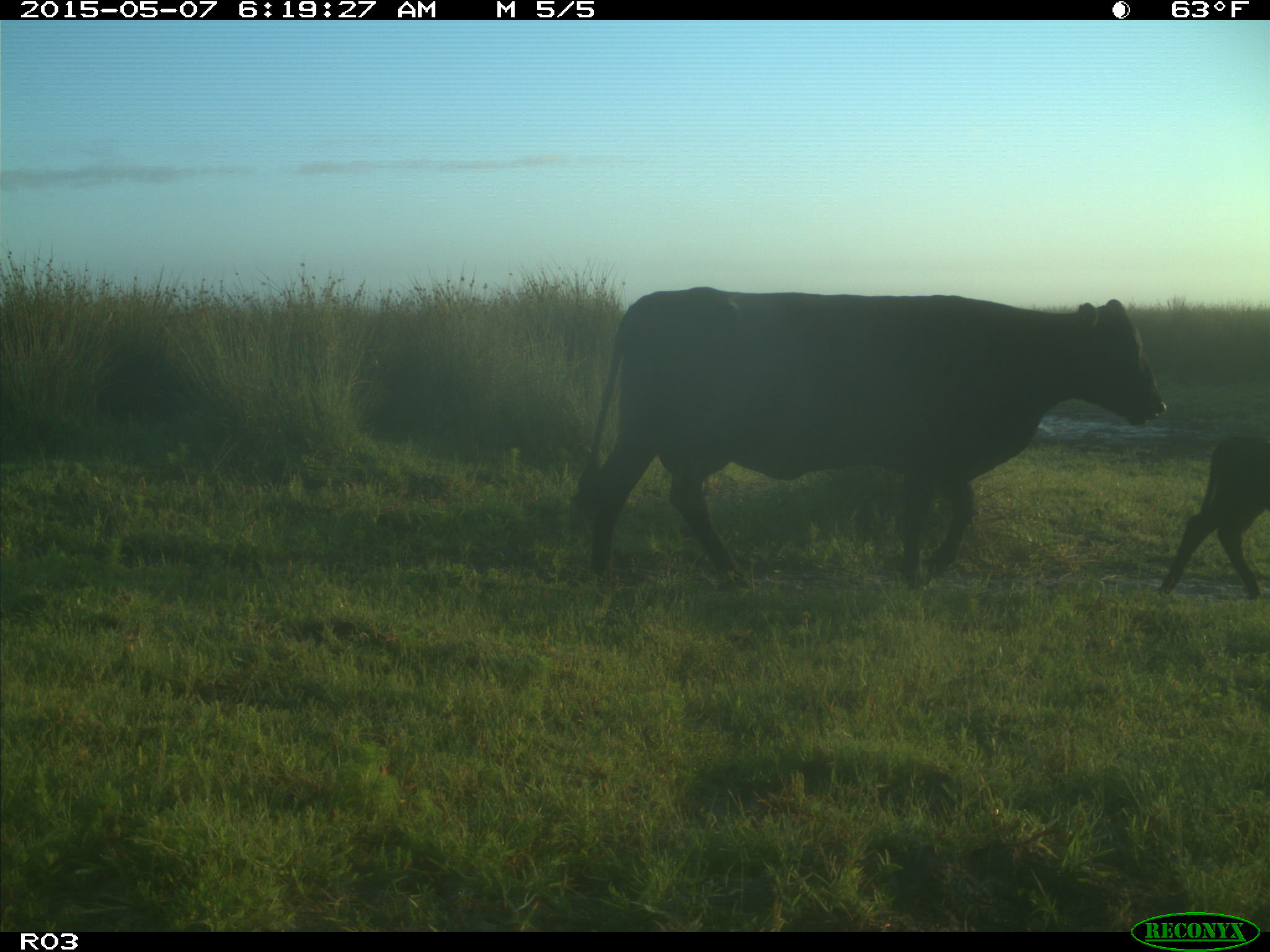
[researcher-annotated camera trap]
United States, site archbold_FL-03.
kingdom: Animalia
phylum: Chordata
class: Mammalia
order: Artiodactyla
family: Bovidae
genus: Bos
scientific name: Bos taurus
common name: domestic cow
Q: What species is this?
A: Bos taurus (domestic cow).